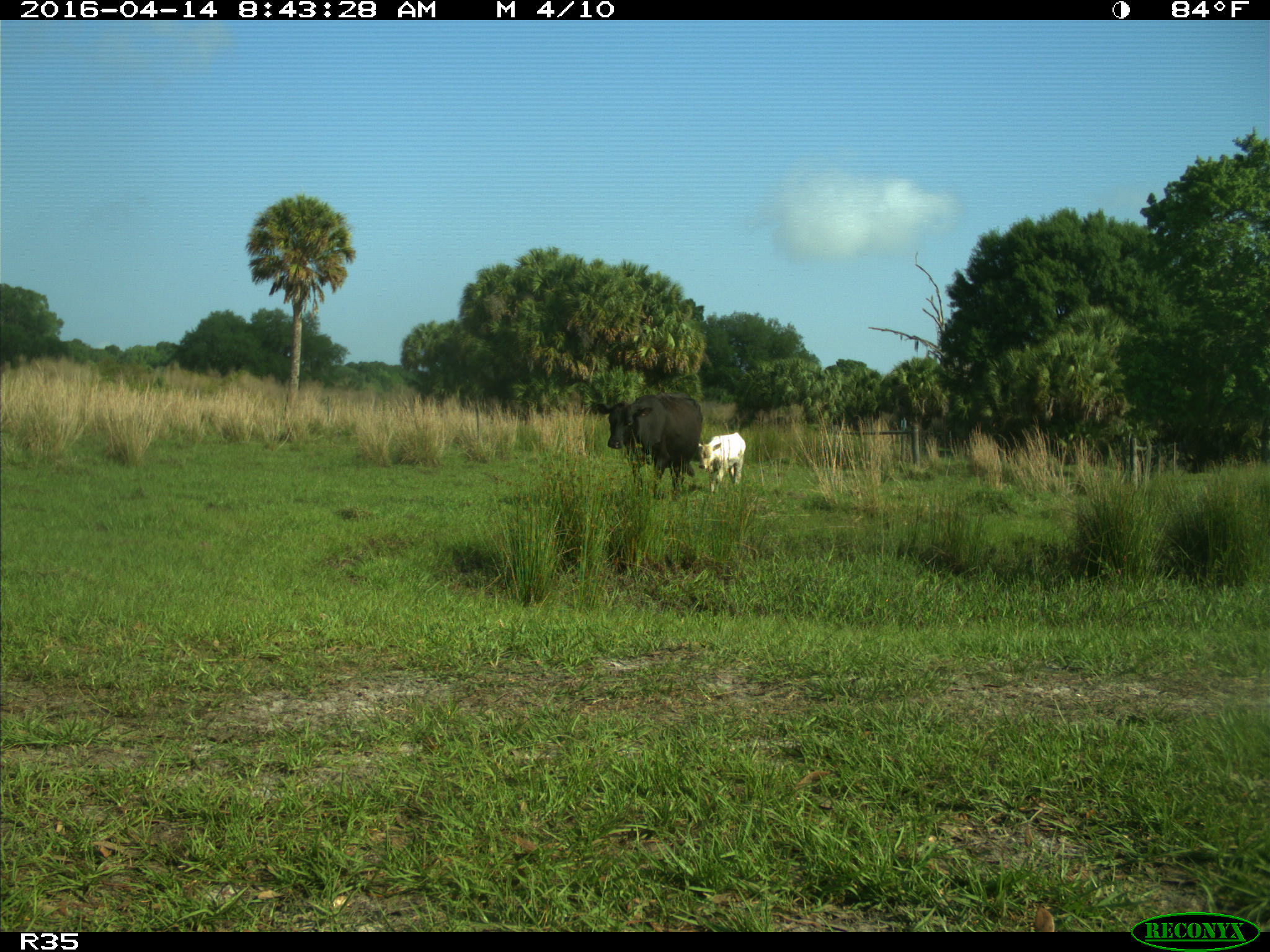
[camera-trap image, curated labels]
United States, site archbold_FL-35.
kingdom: Animalia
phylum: Chordata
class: Mammalia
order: Artiodactyla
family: Bovidae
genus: Bos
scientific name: Bos taurus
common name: domestic cow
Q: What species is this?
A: Bos taurus (domestic cow).